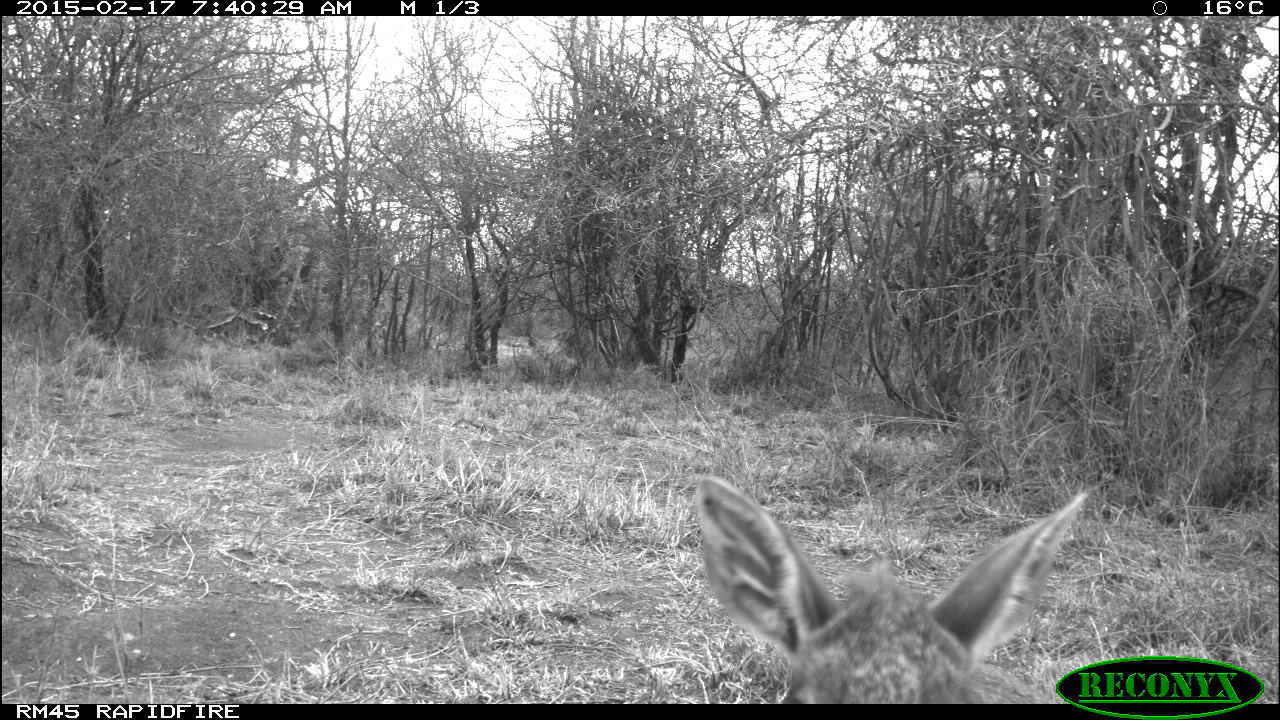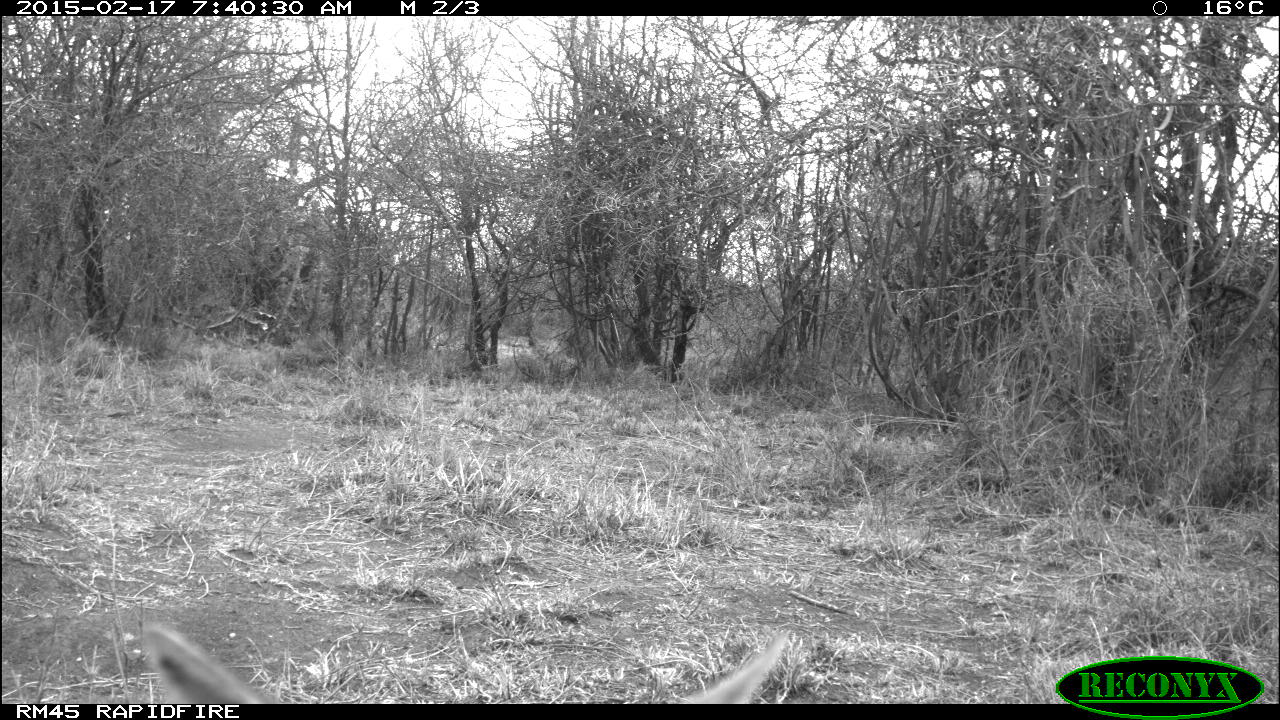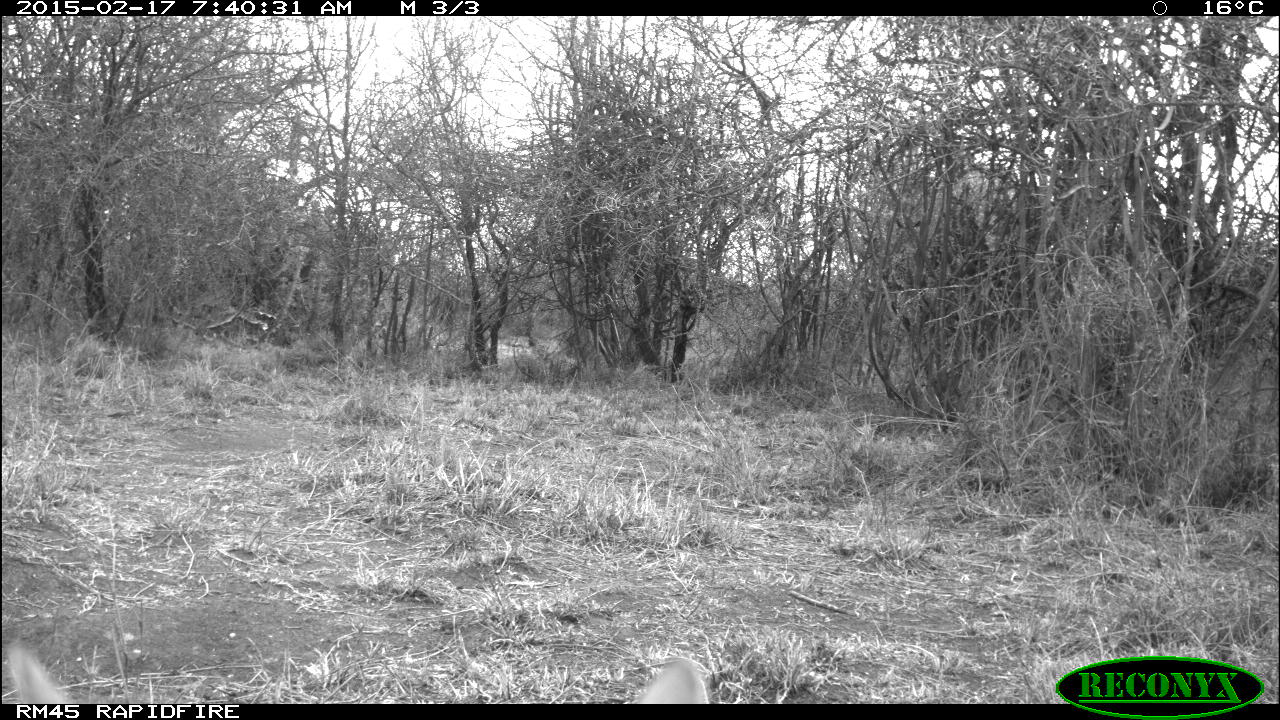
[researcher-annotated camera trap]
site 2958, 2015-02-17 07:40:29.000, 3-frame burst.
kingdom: Animalia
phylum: Chordata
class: Mammalia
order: Artiodactyla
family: Bovidae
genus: Madoqua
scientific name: Madoqua guentheri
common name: günther's dik-dik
Madoqua guentheri (günther's dik-dik), count 1.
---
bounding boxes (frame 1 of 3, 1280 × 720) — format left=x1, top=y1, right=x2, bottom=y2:
madoqua guentheri: left=695, top=477, right=1091, bottom=704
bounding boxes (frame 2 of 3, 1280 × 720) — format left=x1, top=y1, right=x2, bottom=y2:
madoqua guentheri: left=142, top=623, right=785, bottom=707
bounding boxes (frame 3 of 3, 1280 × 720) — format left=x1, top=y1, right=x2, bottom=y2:
madoqua guentheri: left=6, top=645, right=710, bottom=705